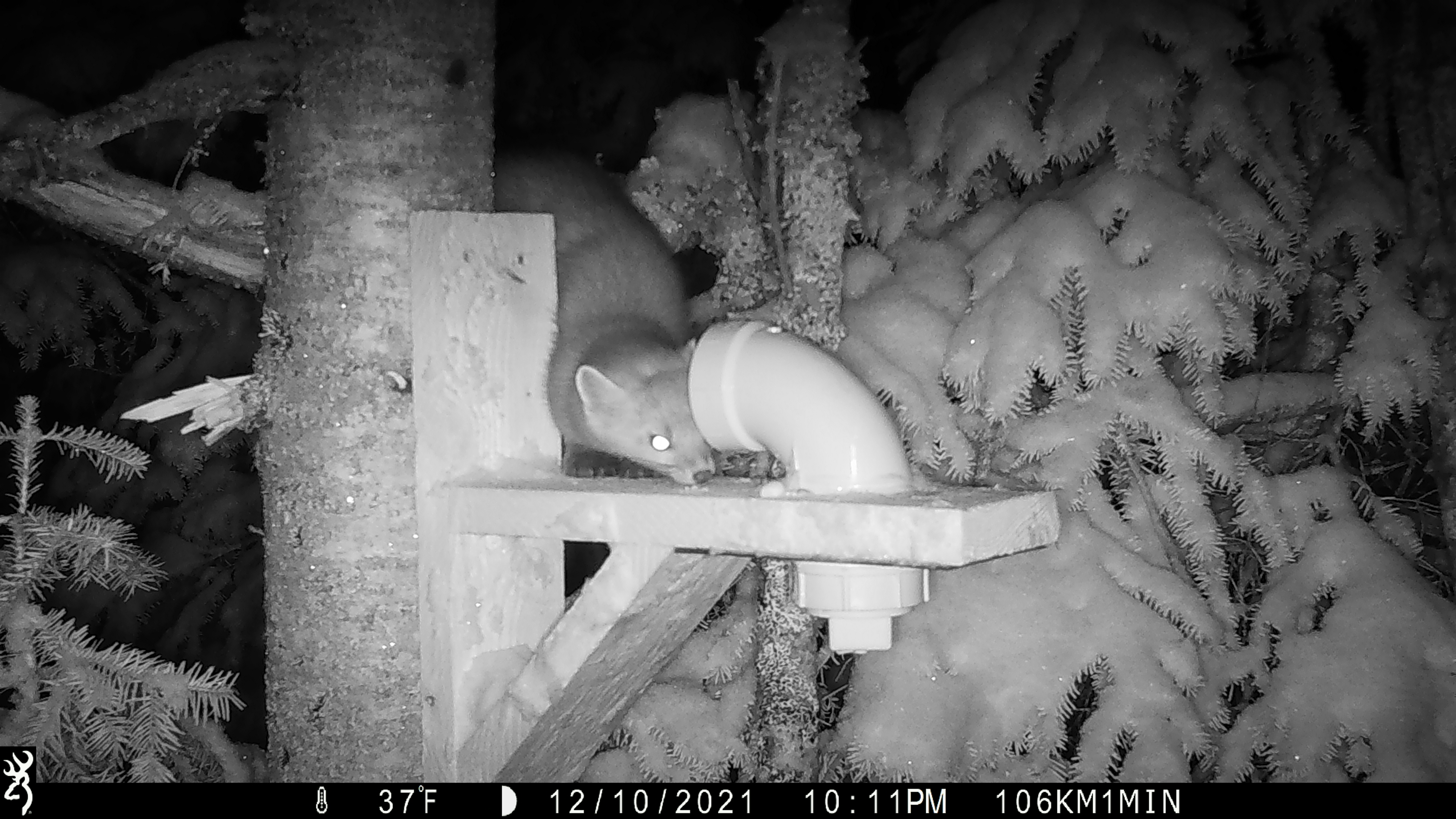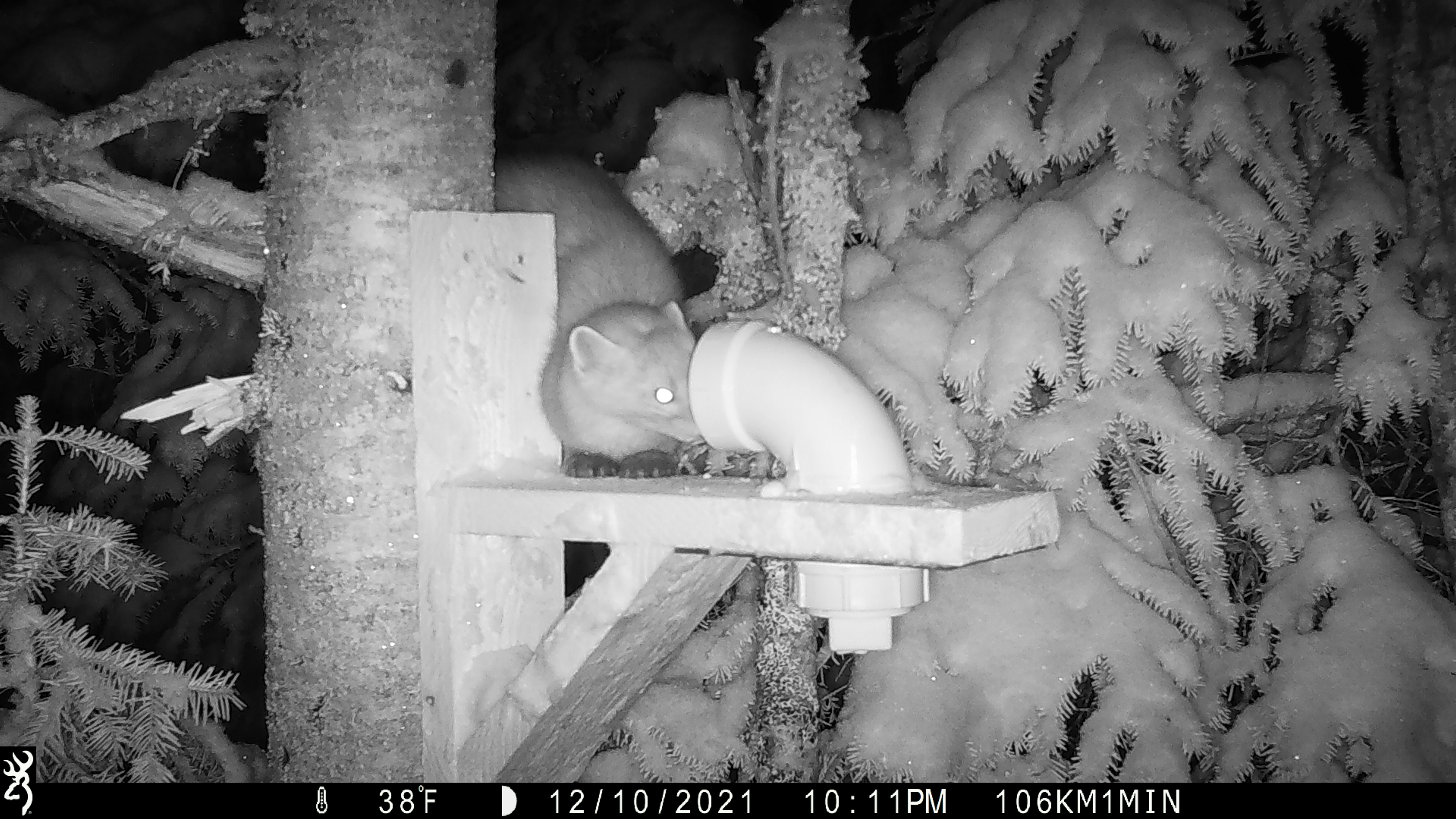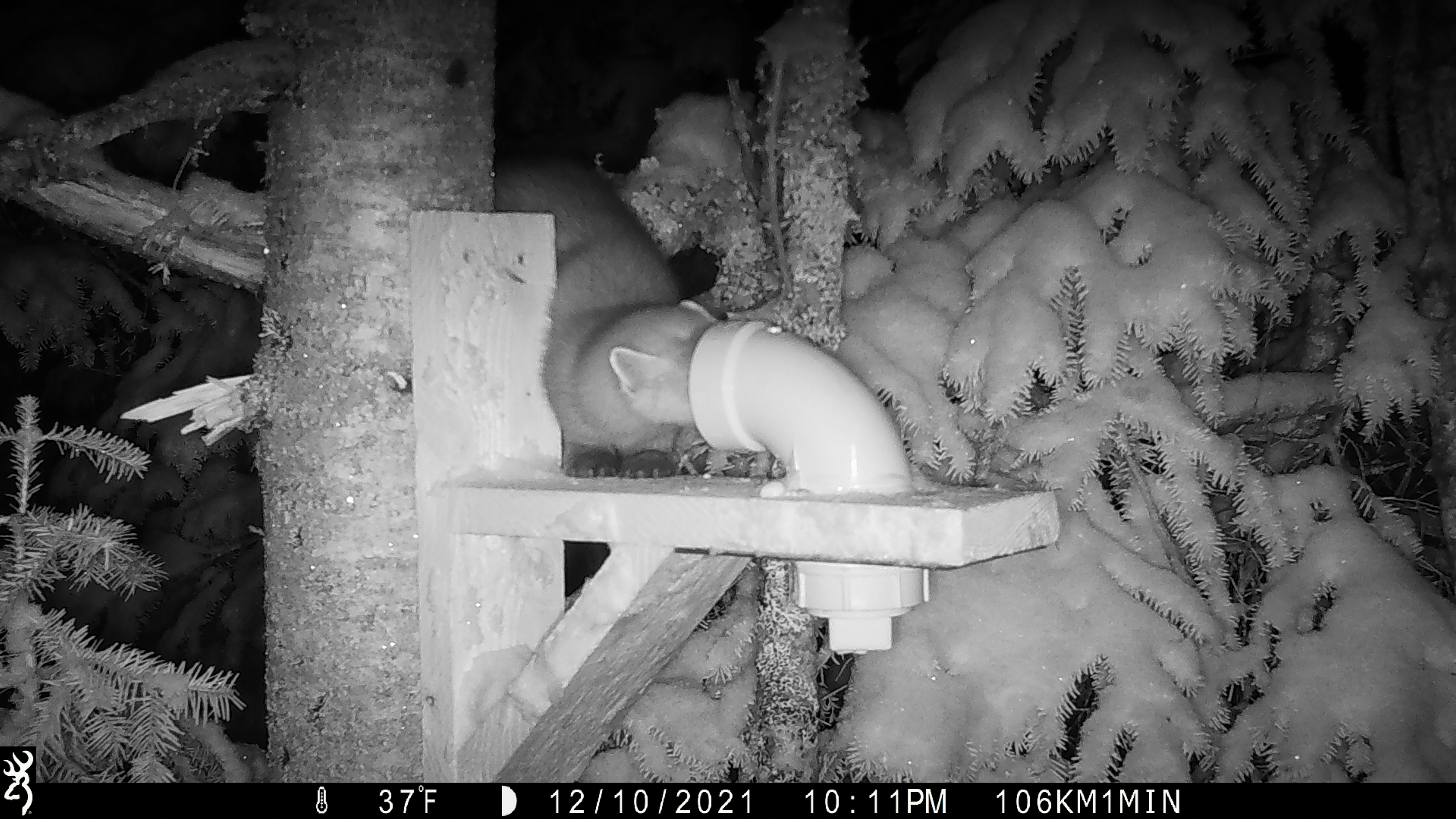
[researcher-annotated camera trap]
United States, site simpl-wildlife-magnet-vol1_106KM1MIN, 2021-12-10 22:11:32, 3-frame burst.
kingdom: Animalia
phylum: Chordata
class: Mammalia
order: Carnivora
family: Mustelidae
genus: Martes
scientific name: Martes americana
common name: american marten